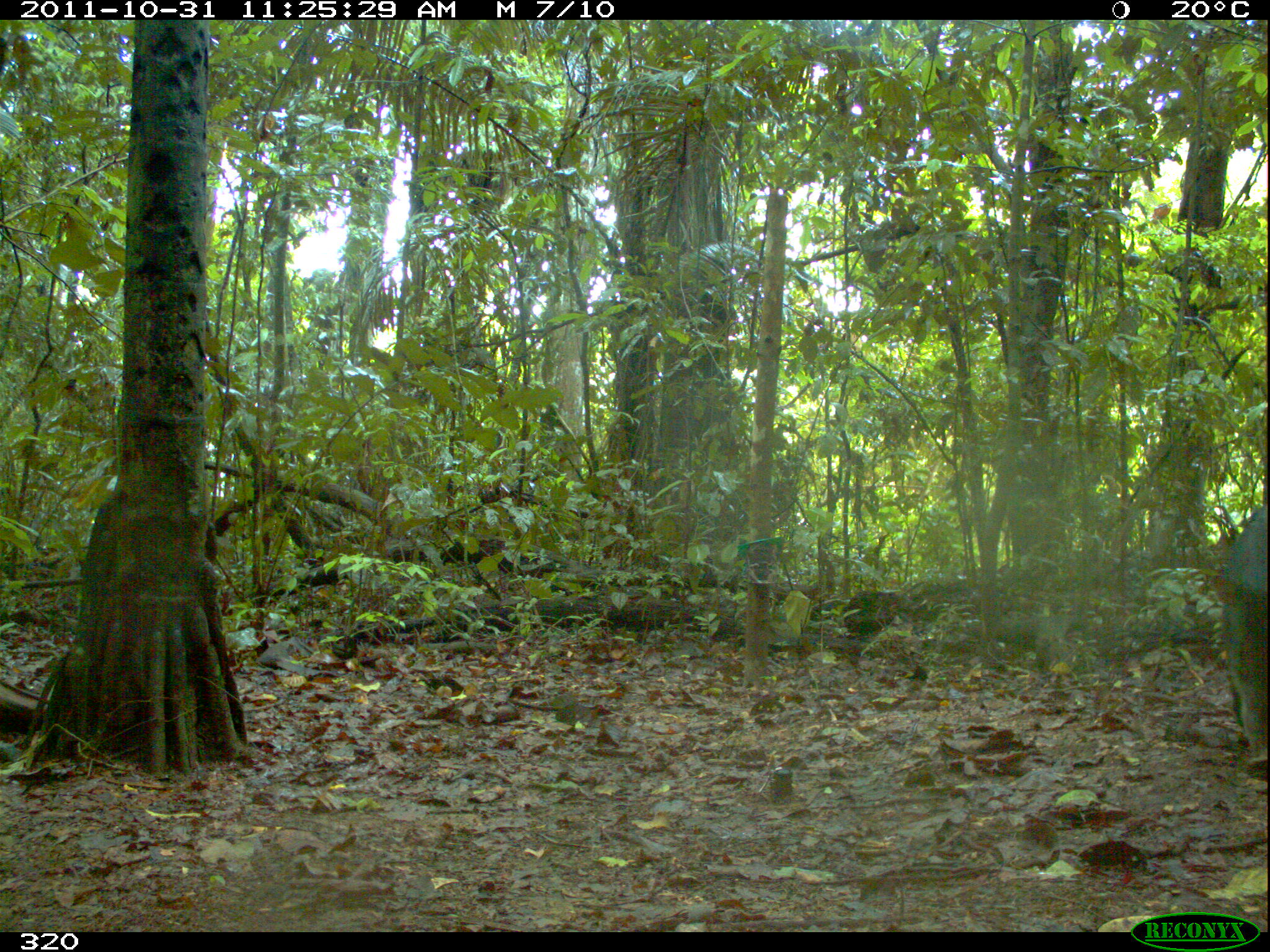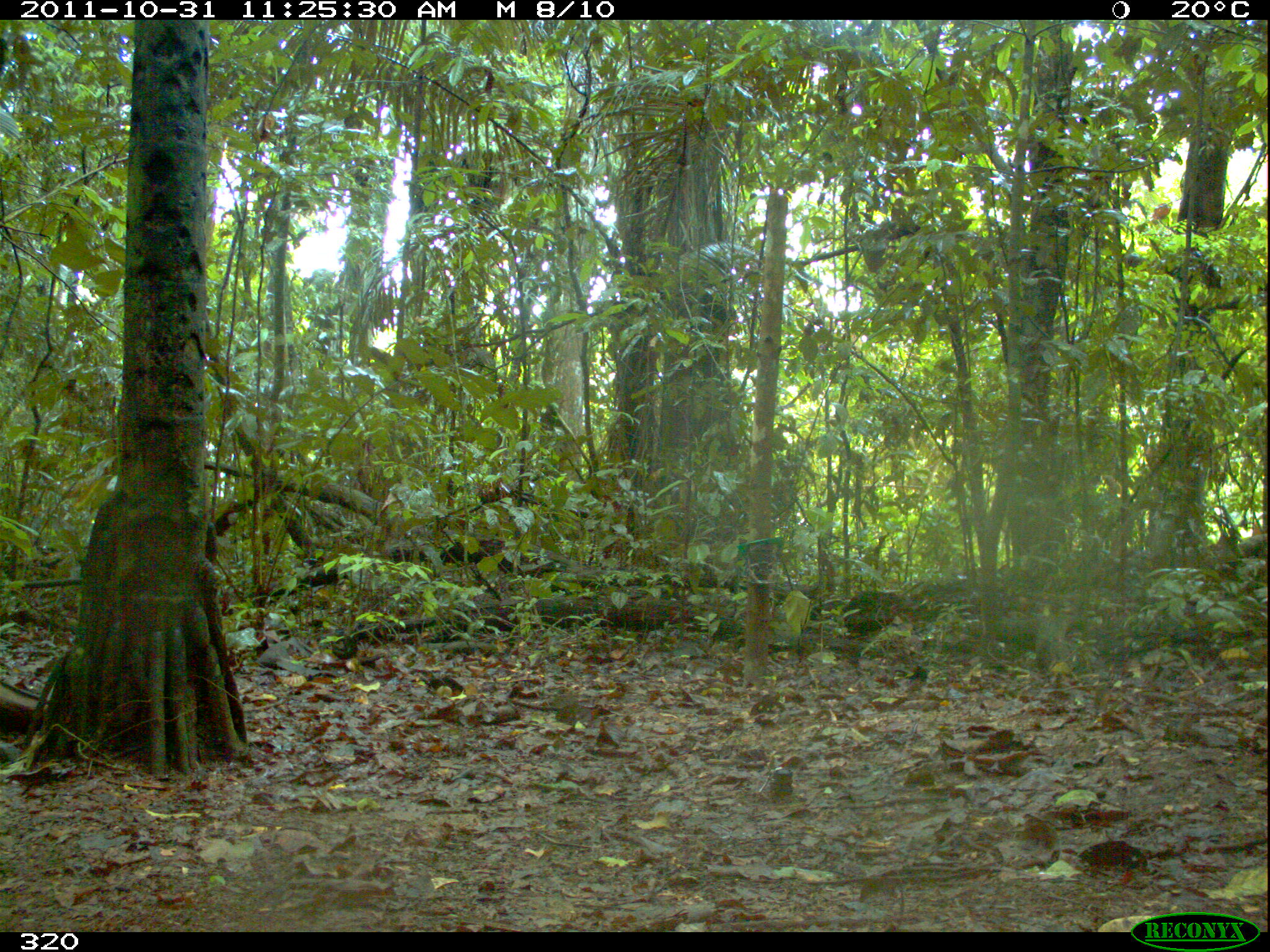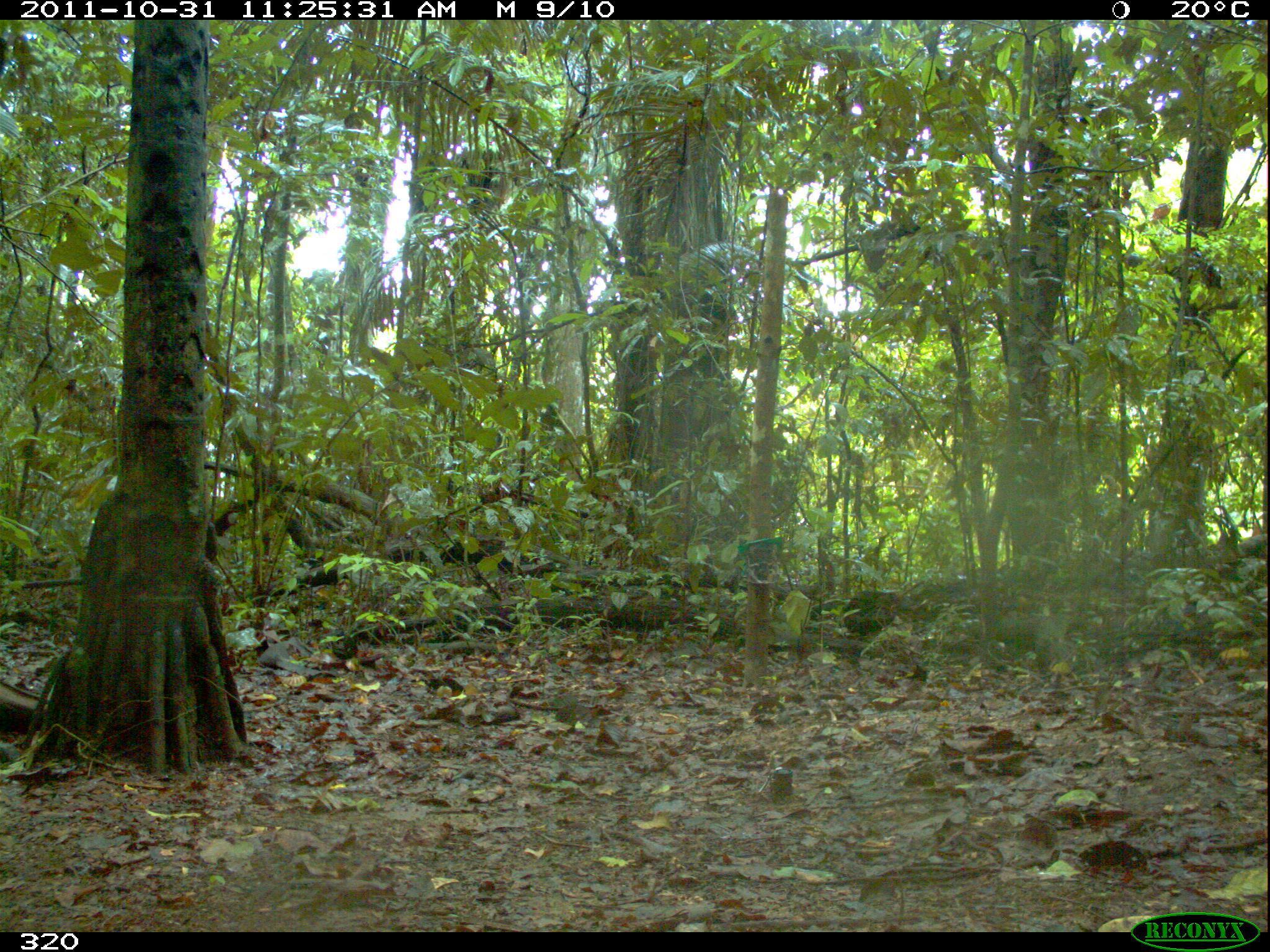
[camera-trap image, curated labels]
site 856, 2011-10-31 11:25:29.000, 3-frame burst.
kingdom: Animalia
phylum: Chordata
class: Mammalia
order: Artiodactyla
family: Tayassuidae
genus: Tayassu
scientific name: Tayassu pecari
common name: white-lipped peccary